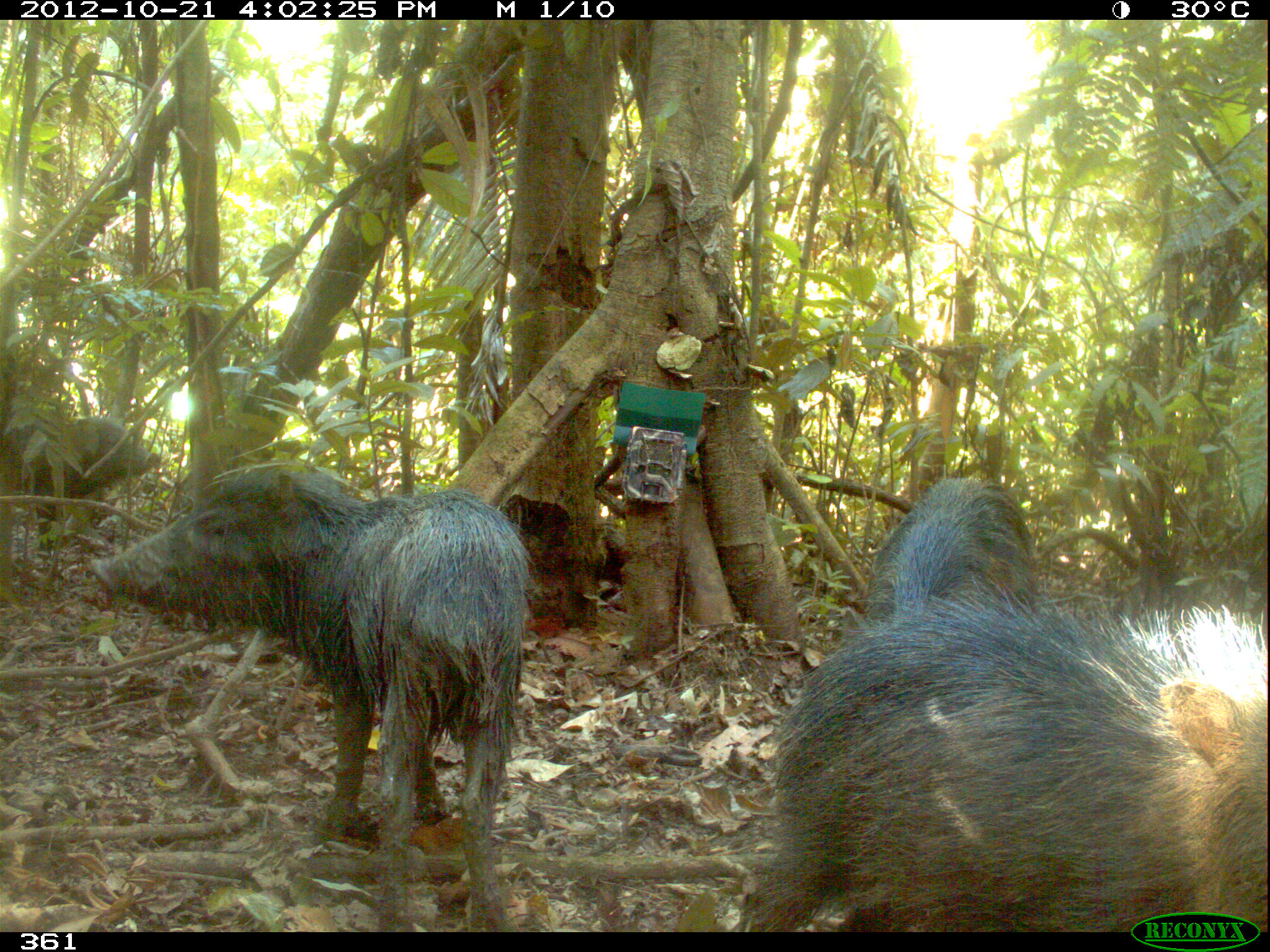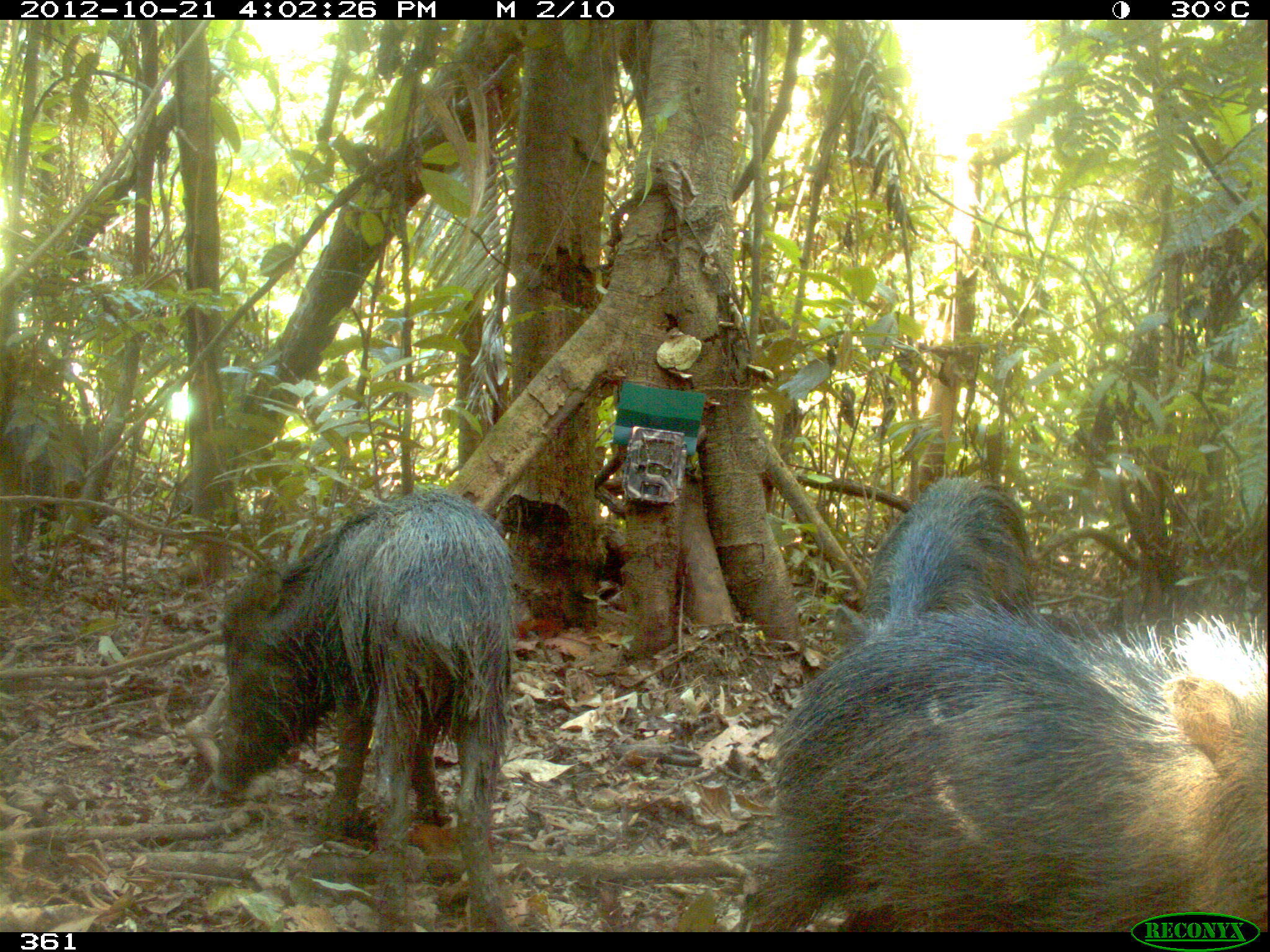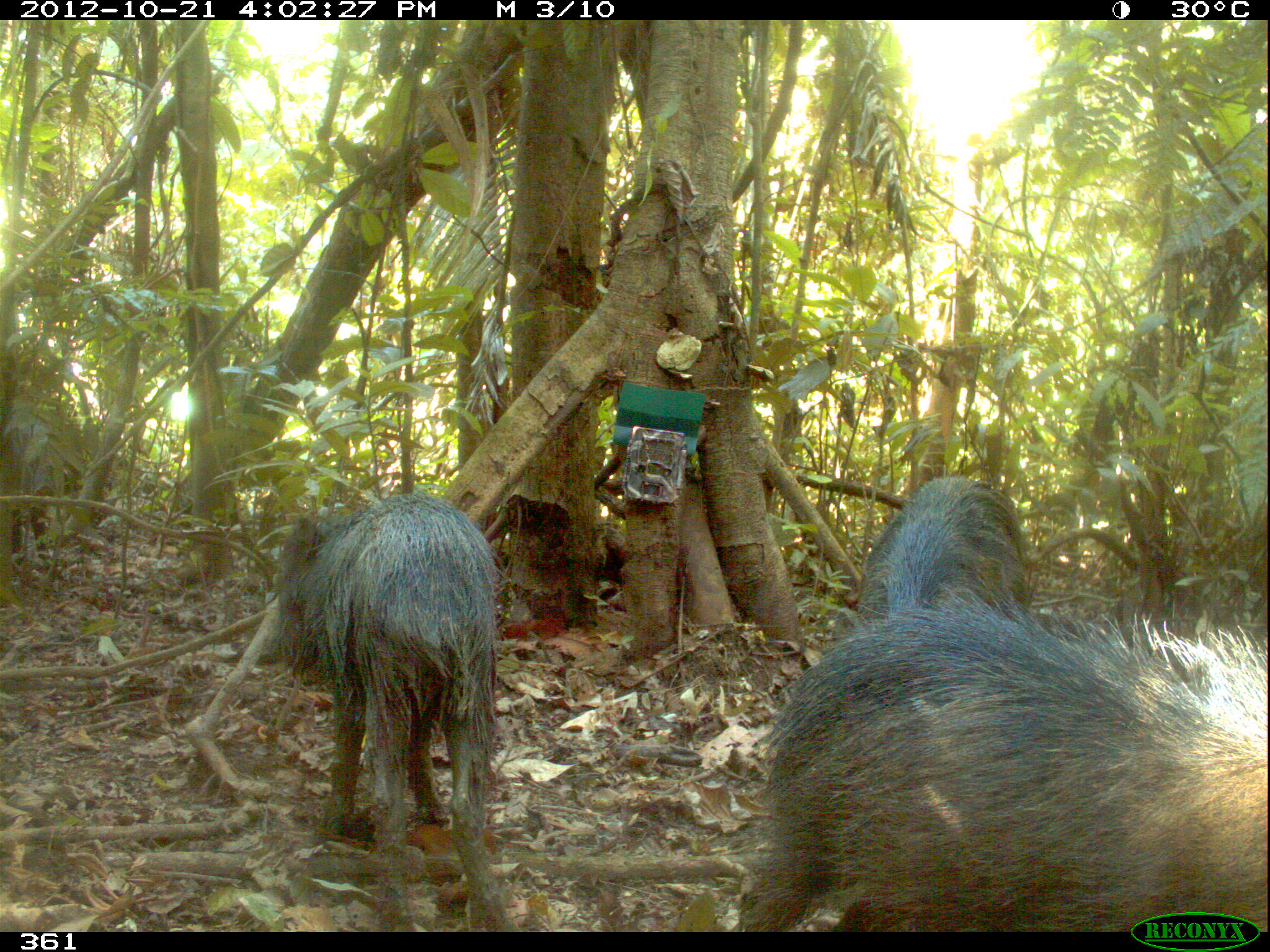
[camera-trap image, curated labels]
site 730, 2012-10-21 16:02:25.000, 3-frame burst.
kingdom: Animalia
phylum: Chordata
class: Mammalia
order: Artiodactyla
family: Tayassuidae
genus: Tayassu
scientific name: Tayassu pecari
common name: white-lipped peccary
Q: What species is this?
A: Tayassu pecari (white-lipped peccary).